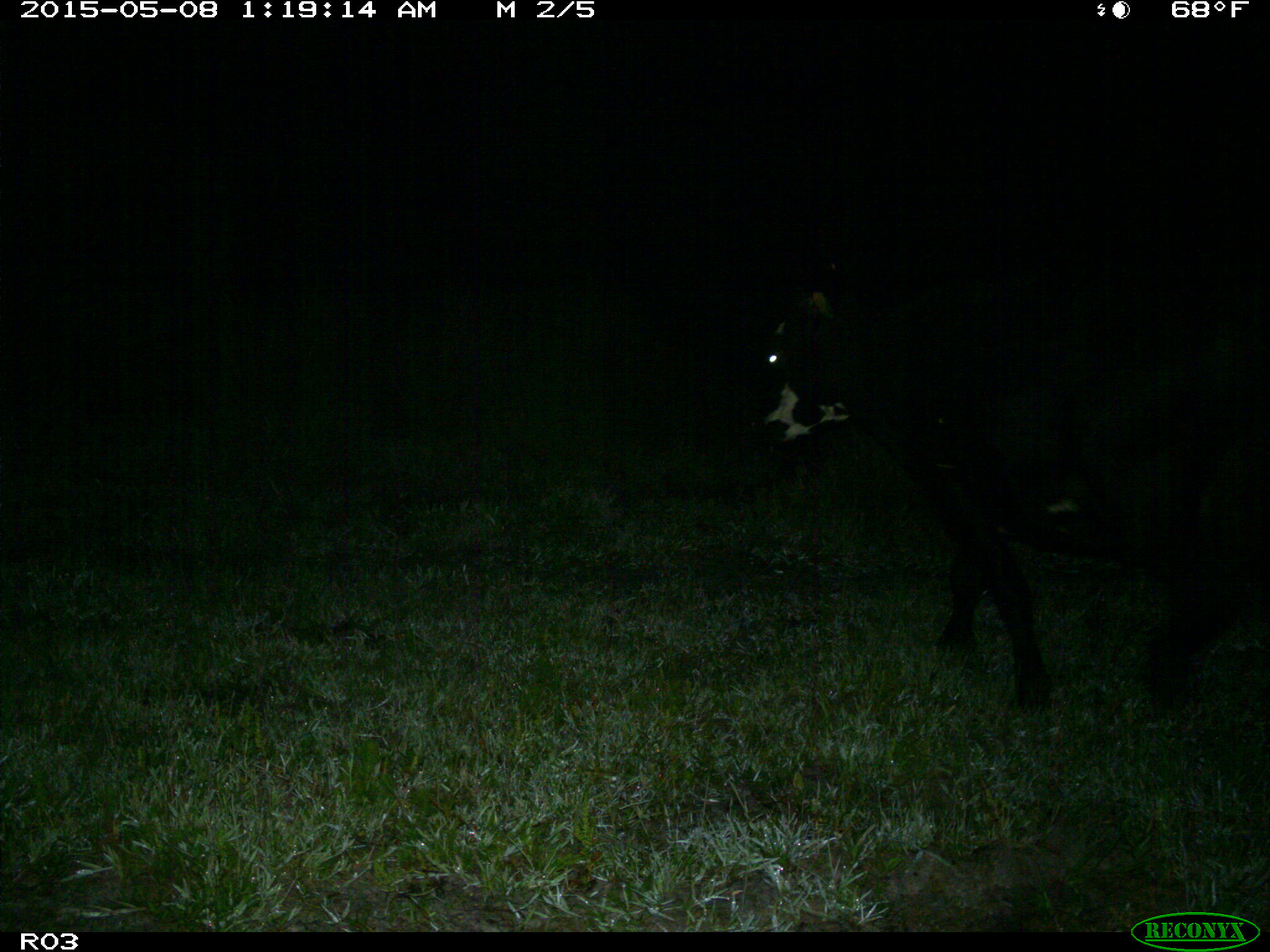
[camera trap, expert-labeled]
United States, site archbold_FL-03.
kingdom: Animalia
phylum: Chordata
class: Mammalia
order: Artiodactyla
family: Bovidae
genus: Bos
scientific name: Bos taurus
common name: domestic cow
Bos taurus (domestic cow).